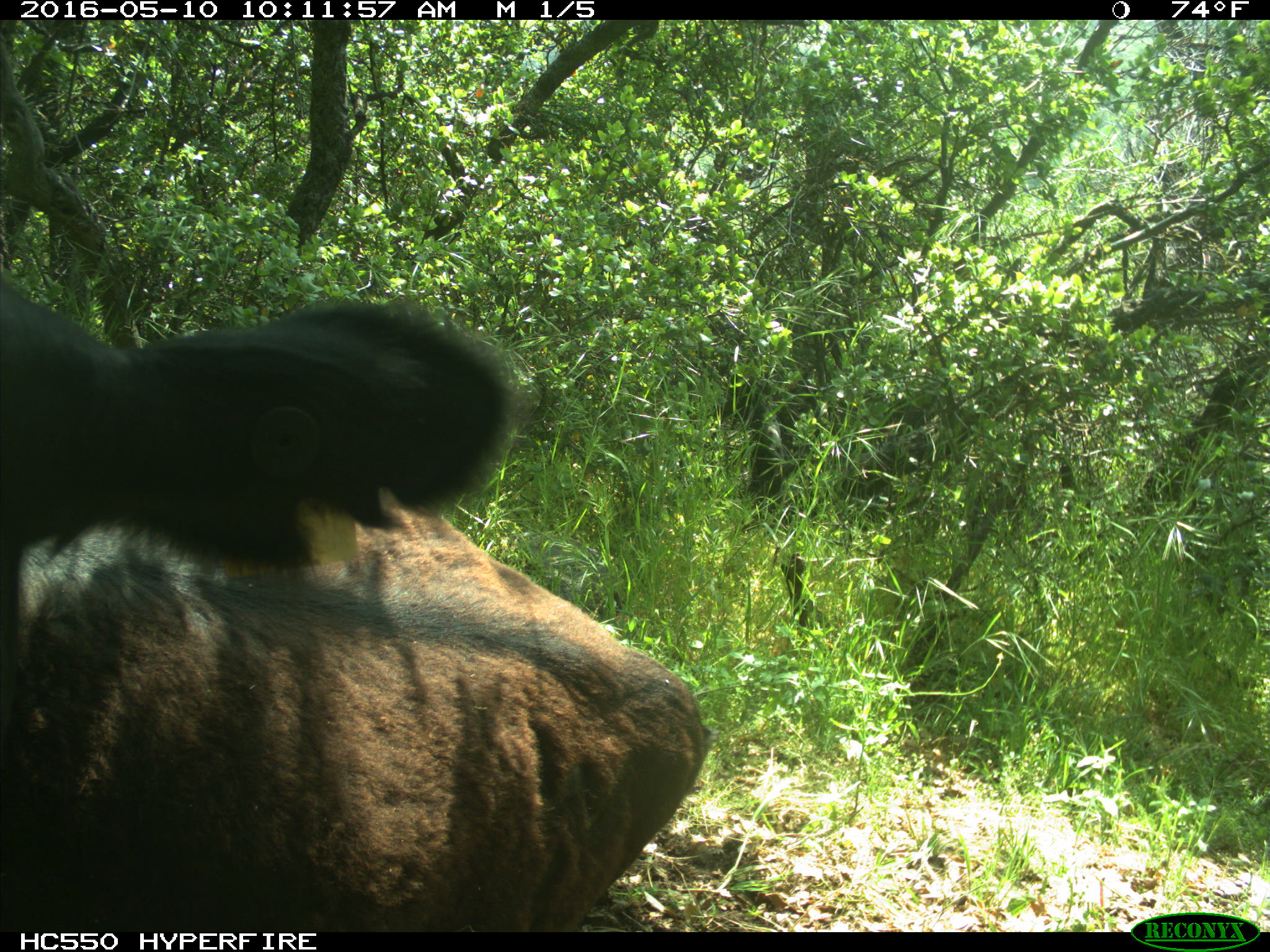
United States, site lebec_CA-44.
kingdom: Animalia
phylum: Chordata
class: Mammalia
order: Artiodactyla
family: Bovidae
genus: Bos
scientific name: Bos taurus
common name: domestic cow